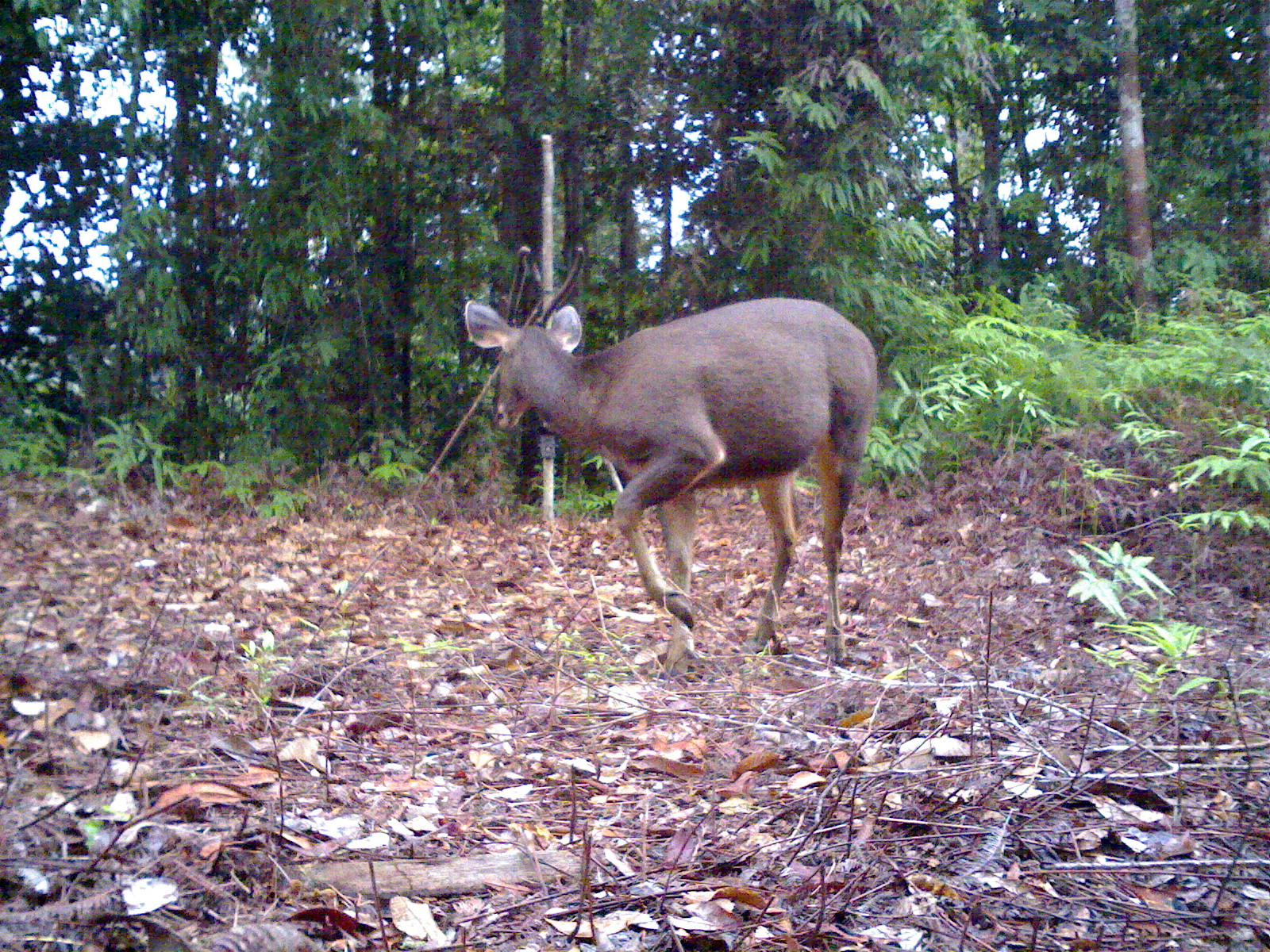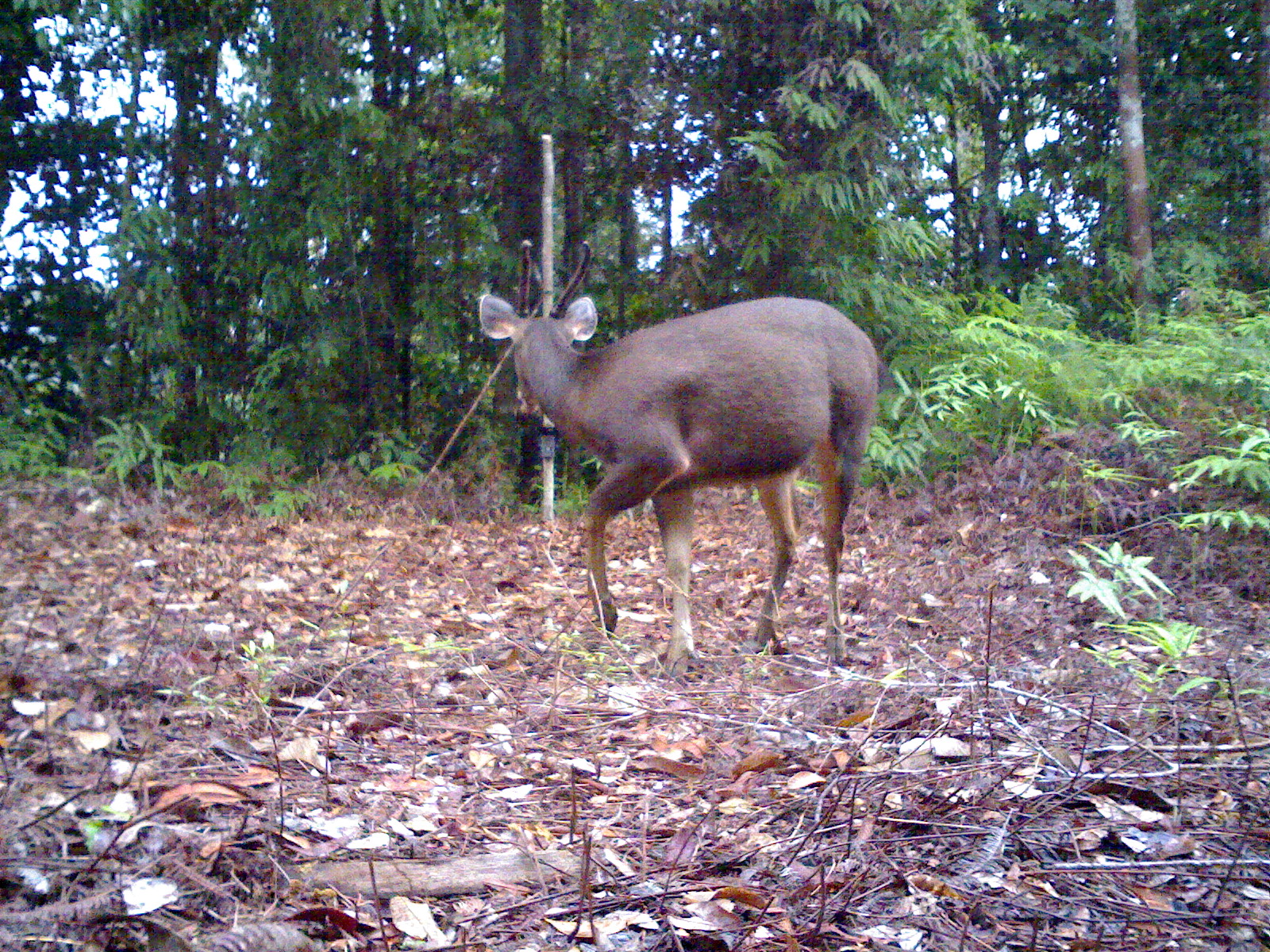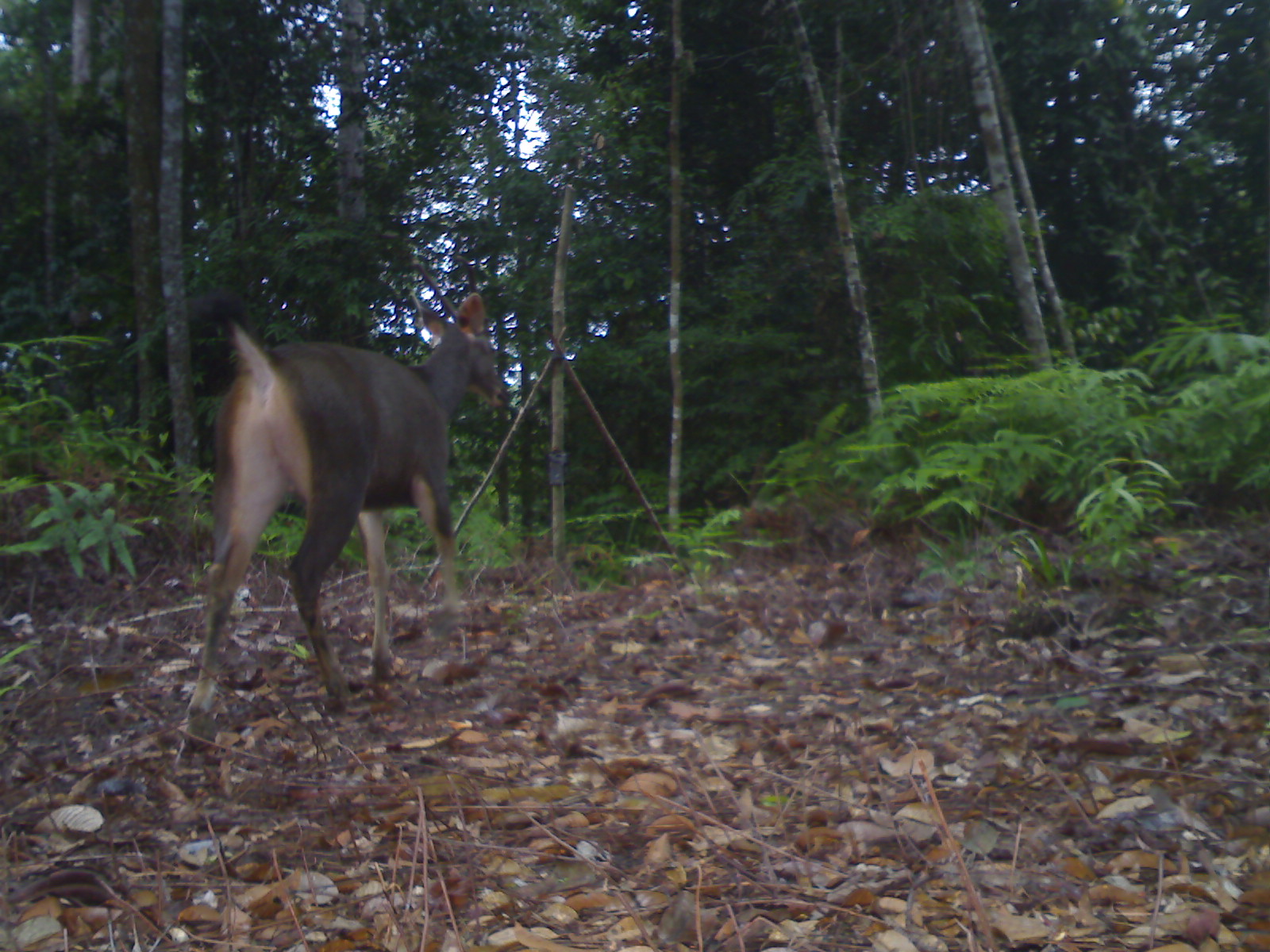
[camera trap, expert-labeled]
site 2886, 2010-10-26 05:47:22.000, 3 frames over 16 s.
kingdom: Animalia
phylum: Chordata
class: Mammalia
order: Artiodactyla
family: Cervidae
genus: Rusa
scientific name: Rusa unicolor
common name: sambar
Rusa unicolor (sambar), count 1.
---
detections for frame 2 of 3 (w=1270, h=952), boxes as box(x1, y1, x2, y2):
rusa unicolor: box(471, 230, 890, 669)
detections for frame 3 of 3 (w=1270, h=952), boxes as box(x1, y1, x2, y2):
rusa unicolor: box(178, 250, 507, 725)